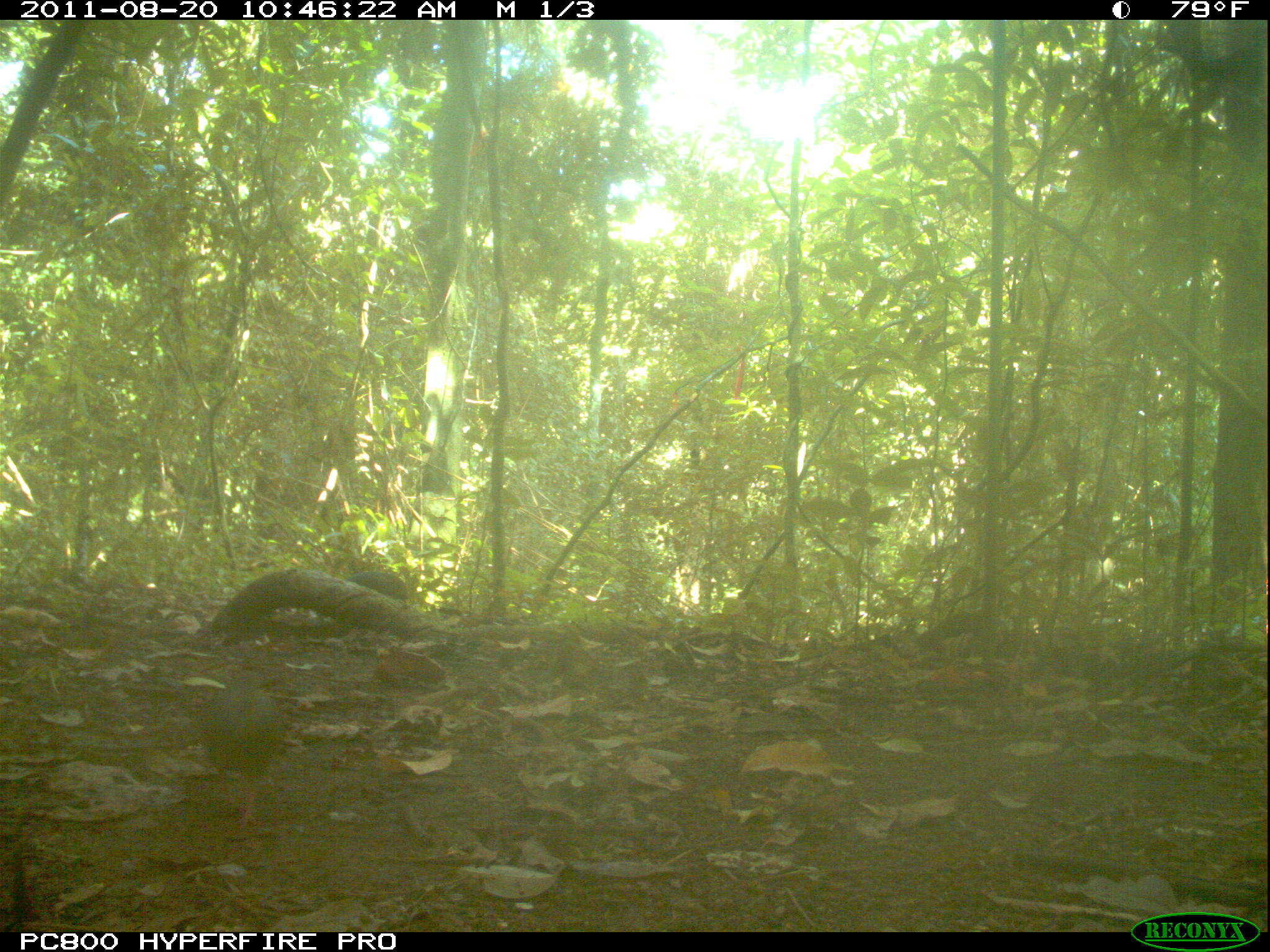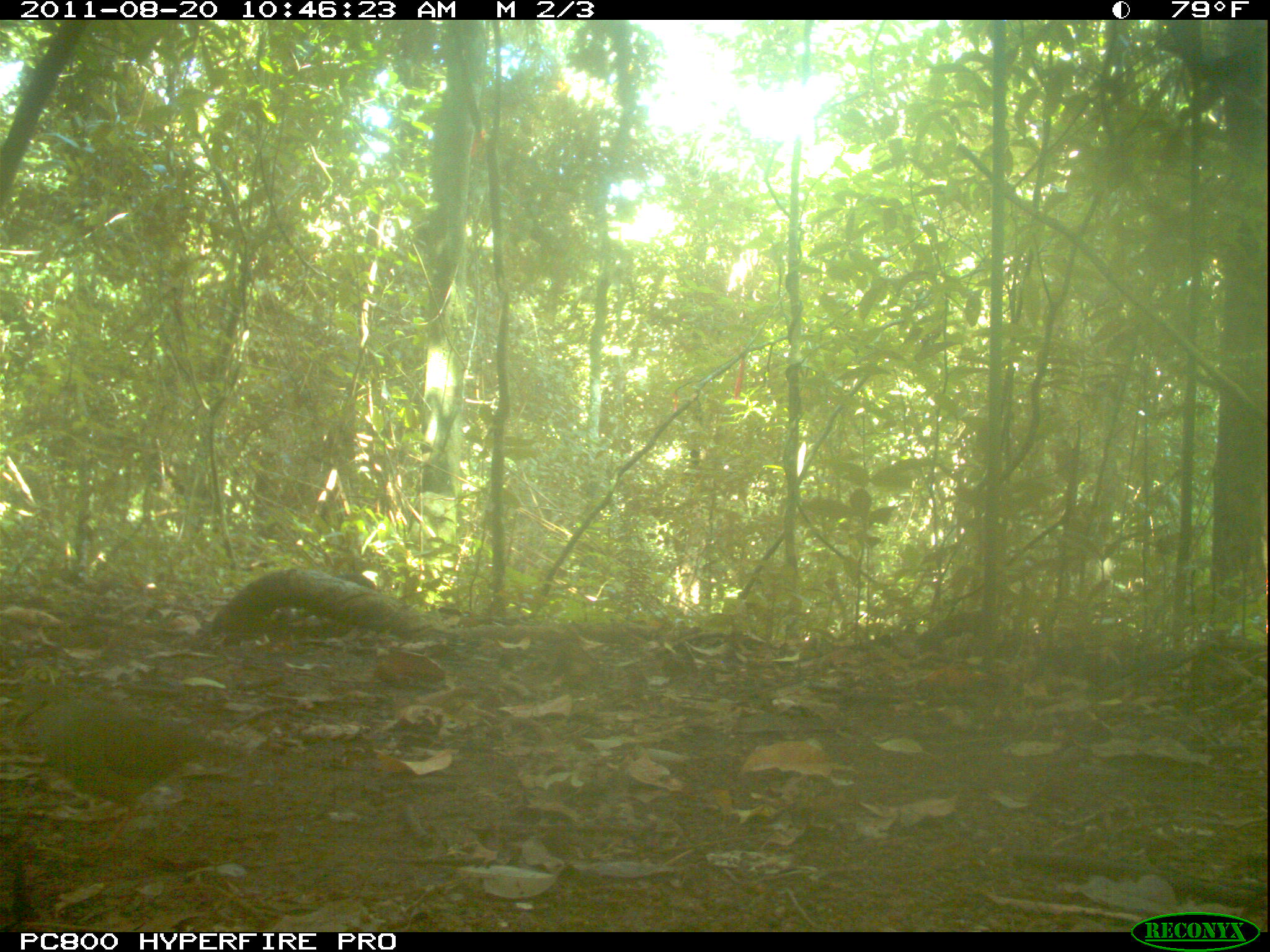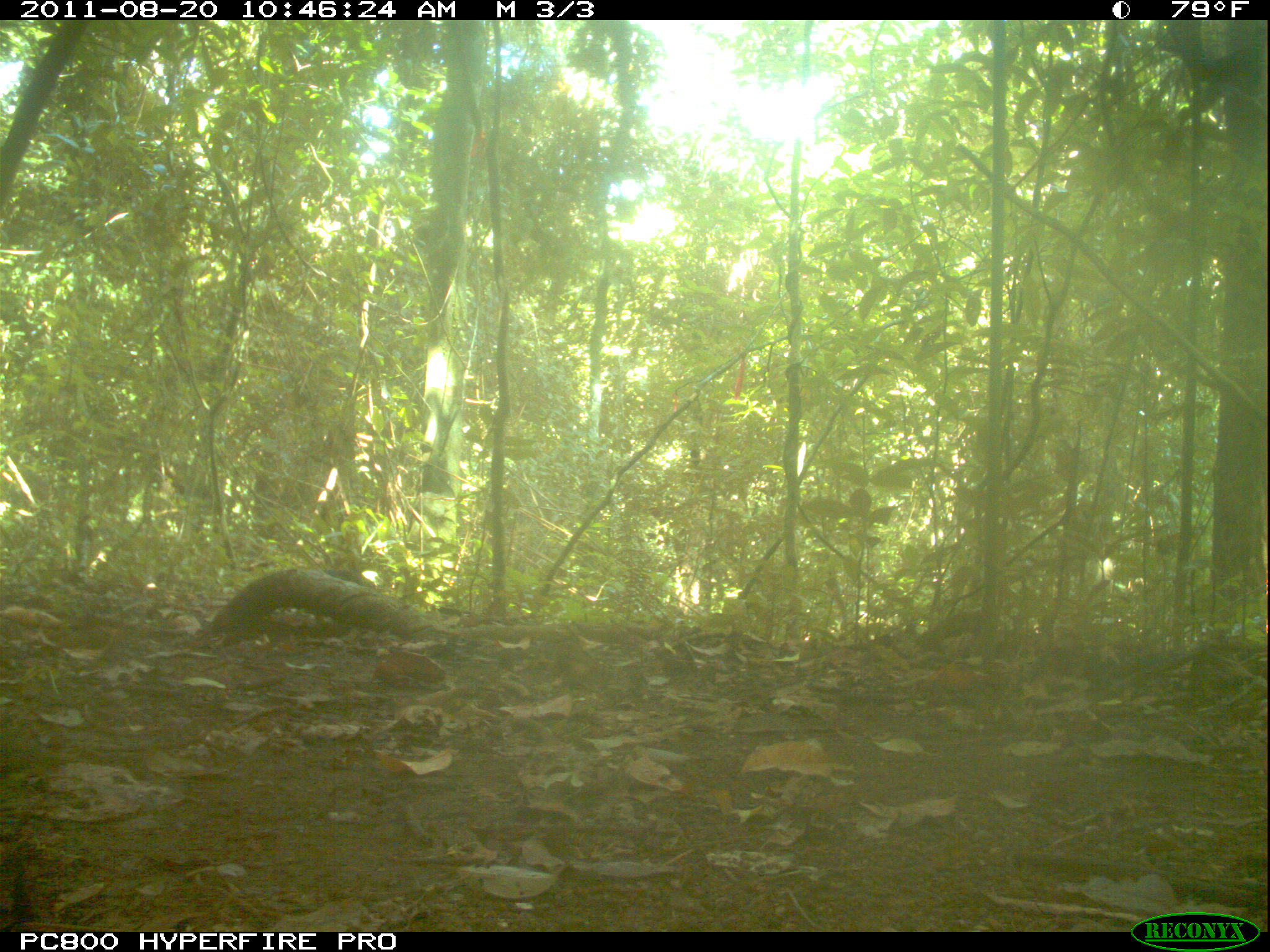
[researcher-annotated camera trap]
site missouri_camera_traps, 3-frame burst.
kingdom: Animalia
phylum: Chordata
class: Aves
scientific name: Aves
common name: bird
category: bird spec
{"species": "bird spec (bird) (Aves)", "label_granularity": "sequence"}